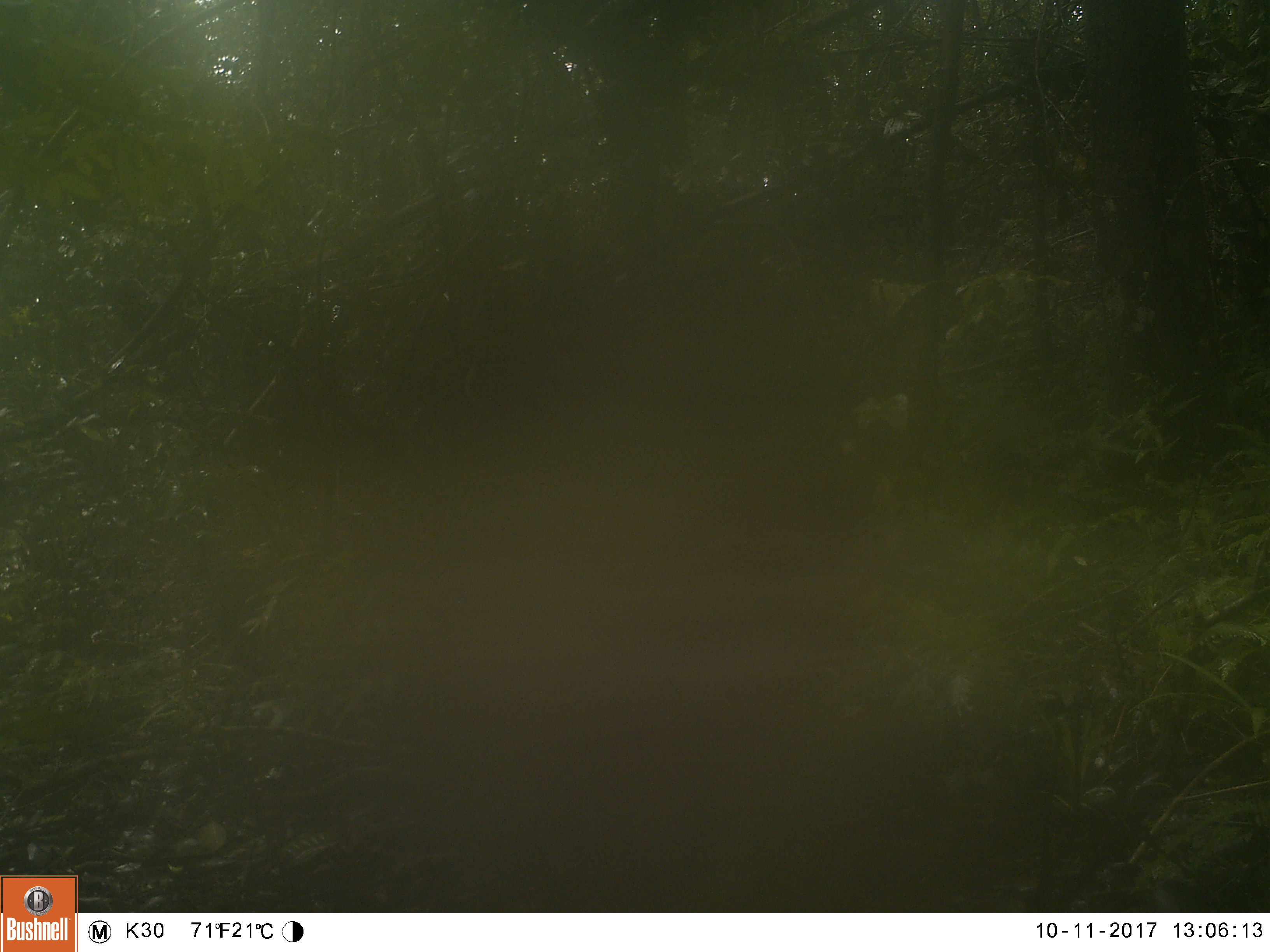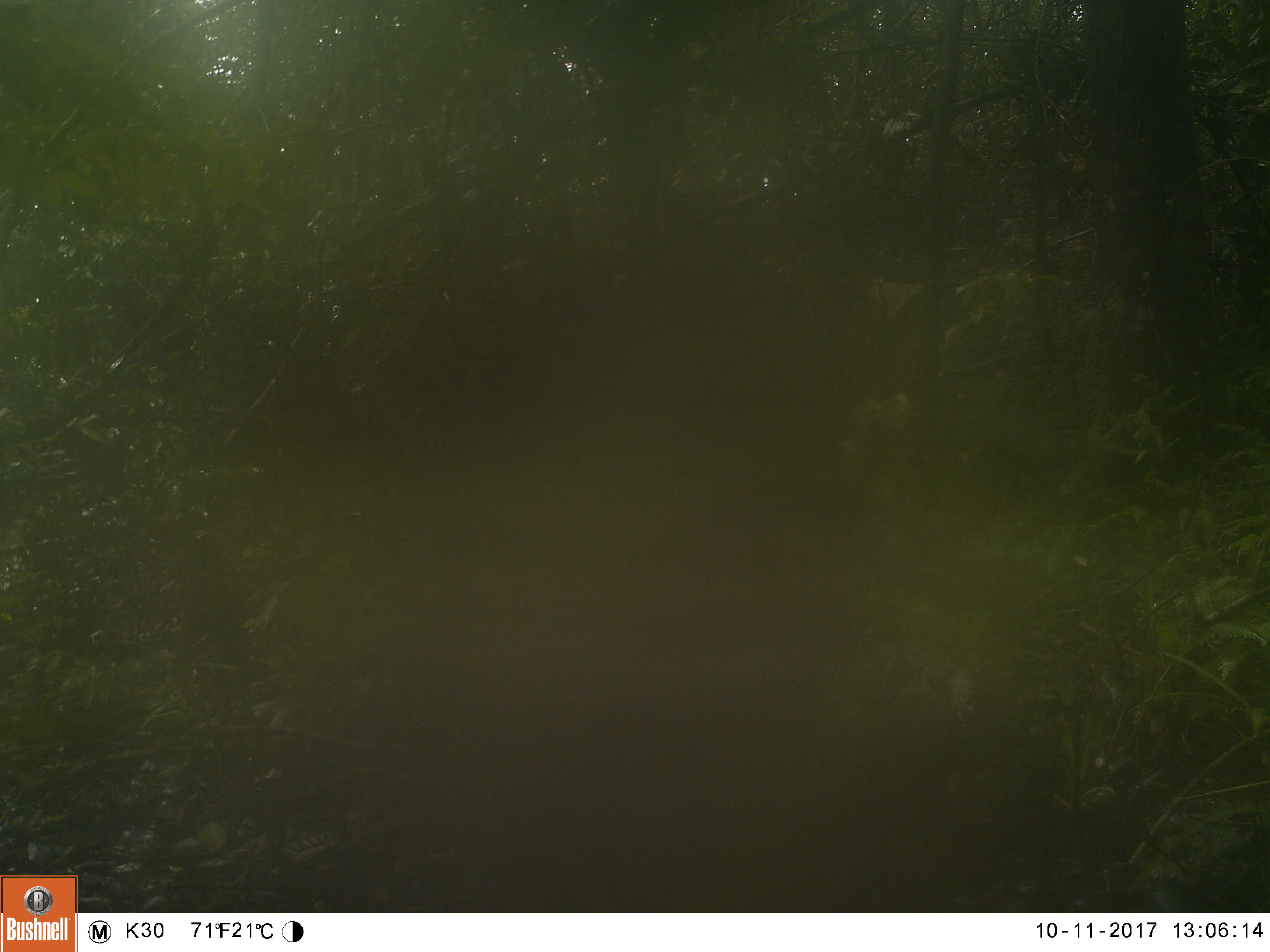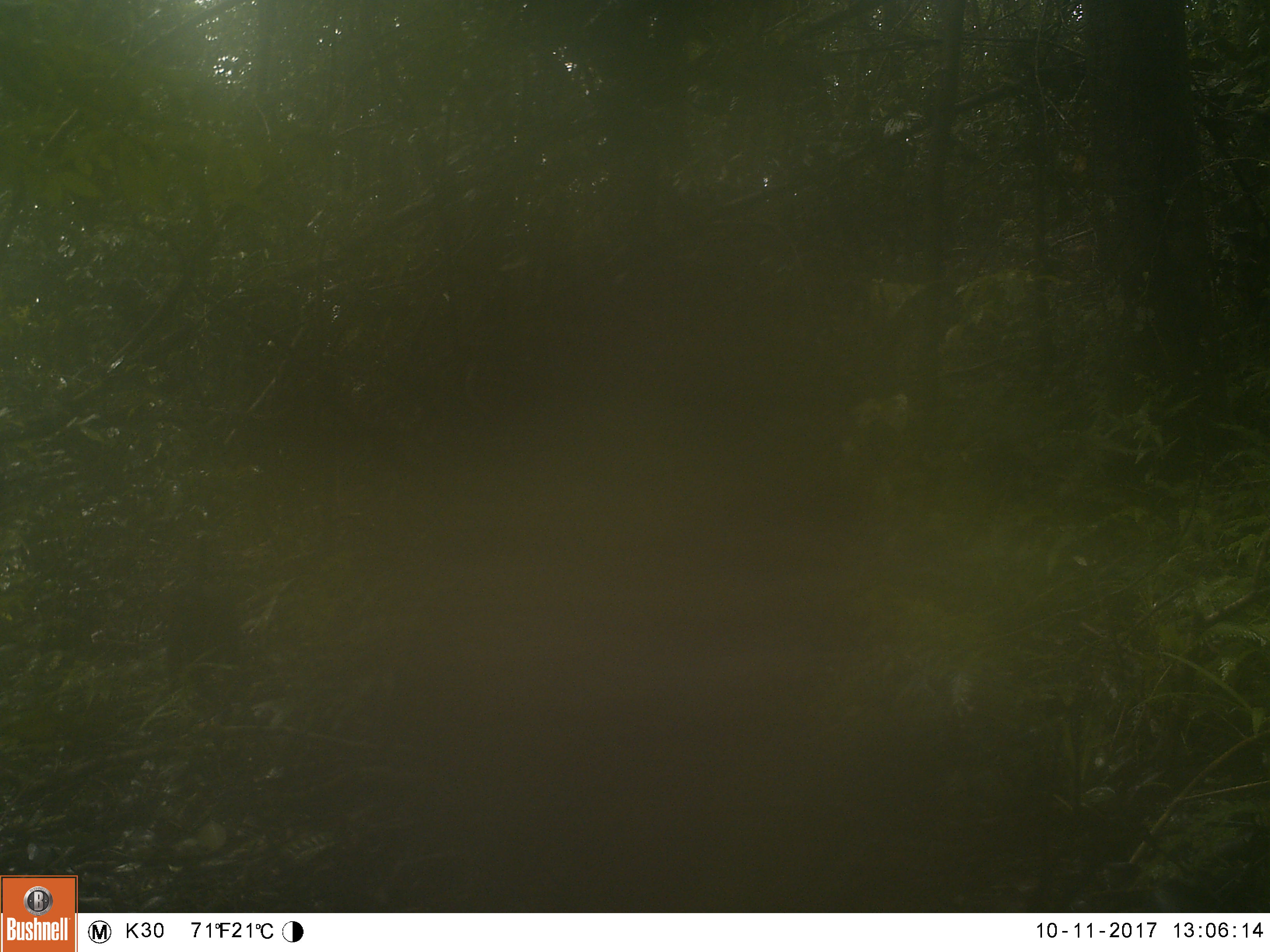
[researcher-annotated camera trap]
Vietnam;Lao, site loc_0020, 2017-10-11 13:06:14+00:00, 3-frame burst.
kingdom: Animalia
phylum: Chordata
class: Mammalia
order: Primates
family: Cercopithecidae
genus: Macaca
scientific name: Macaca arctoides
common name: stump-tailed macaque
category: stump tailed macaque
Stump tailed macaque (stump-tailed macaque) (Macaca arctoides). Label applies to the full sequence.